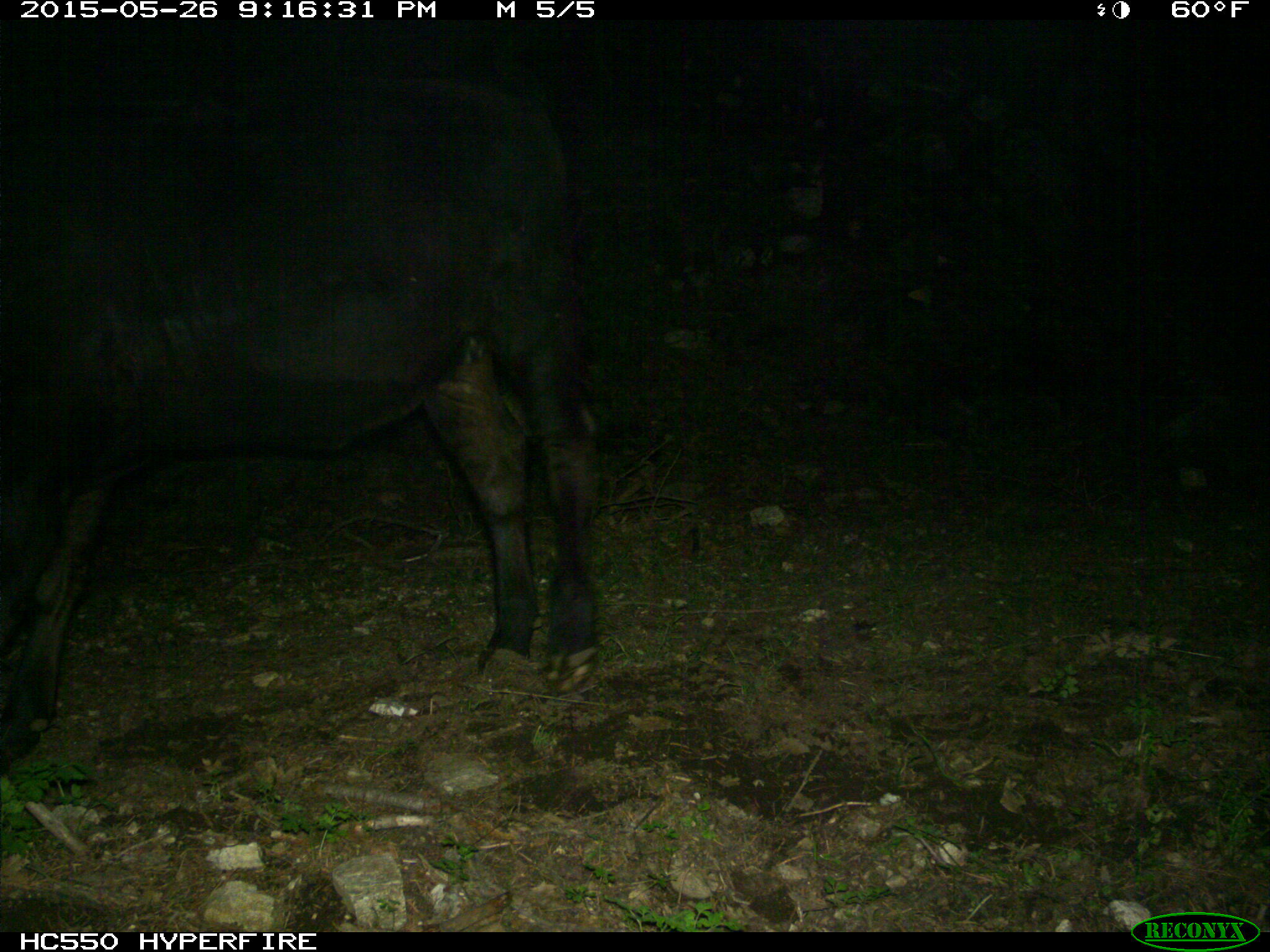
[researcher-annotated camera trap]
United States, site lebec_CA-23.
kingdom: Animalia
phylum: Chordata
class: Mammalia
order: Artiodactyla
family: Bovidae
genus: Bos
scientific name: Bos taurus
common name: domestic cow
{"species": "Bos taurus (domestic cow)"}